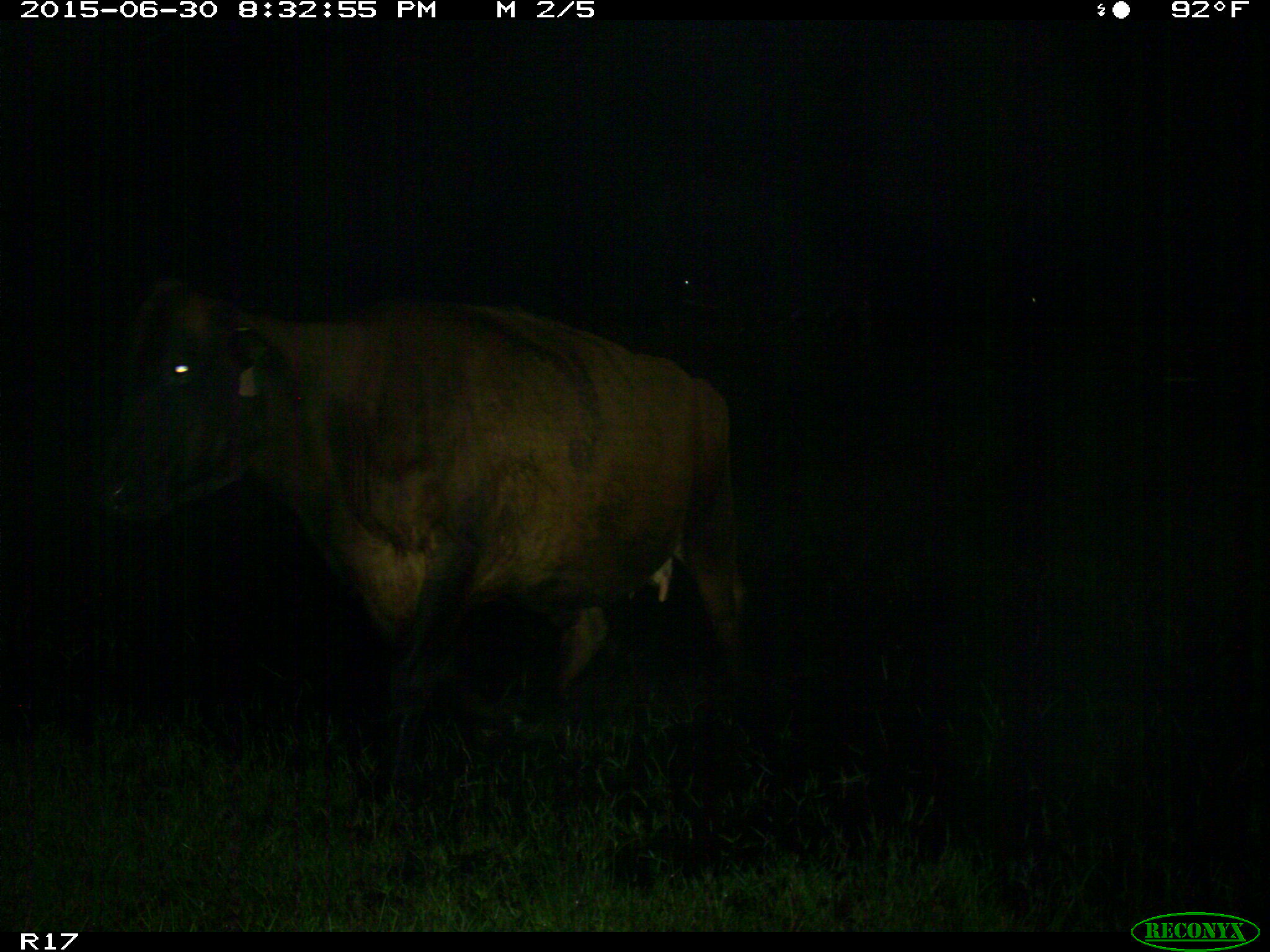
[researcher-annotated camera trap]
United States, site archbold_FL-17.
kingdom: Animalia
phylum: Chordata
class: Mammalia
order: Artiodactyla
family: Bovidae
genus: Bos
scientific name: Bos taurus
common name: domestic cow